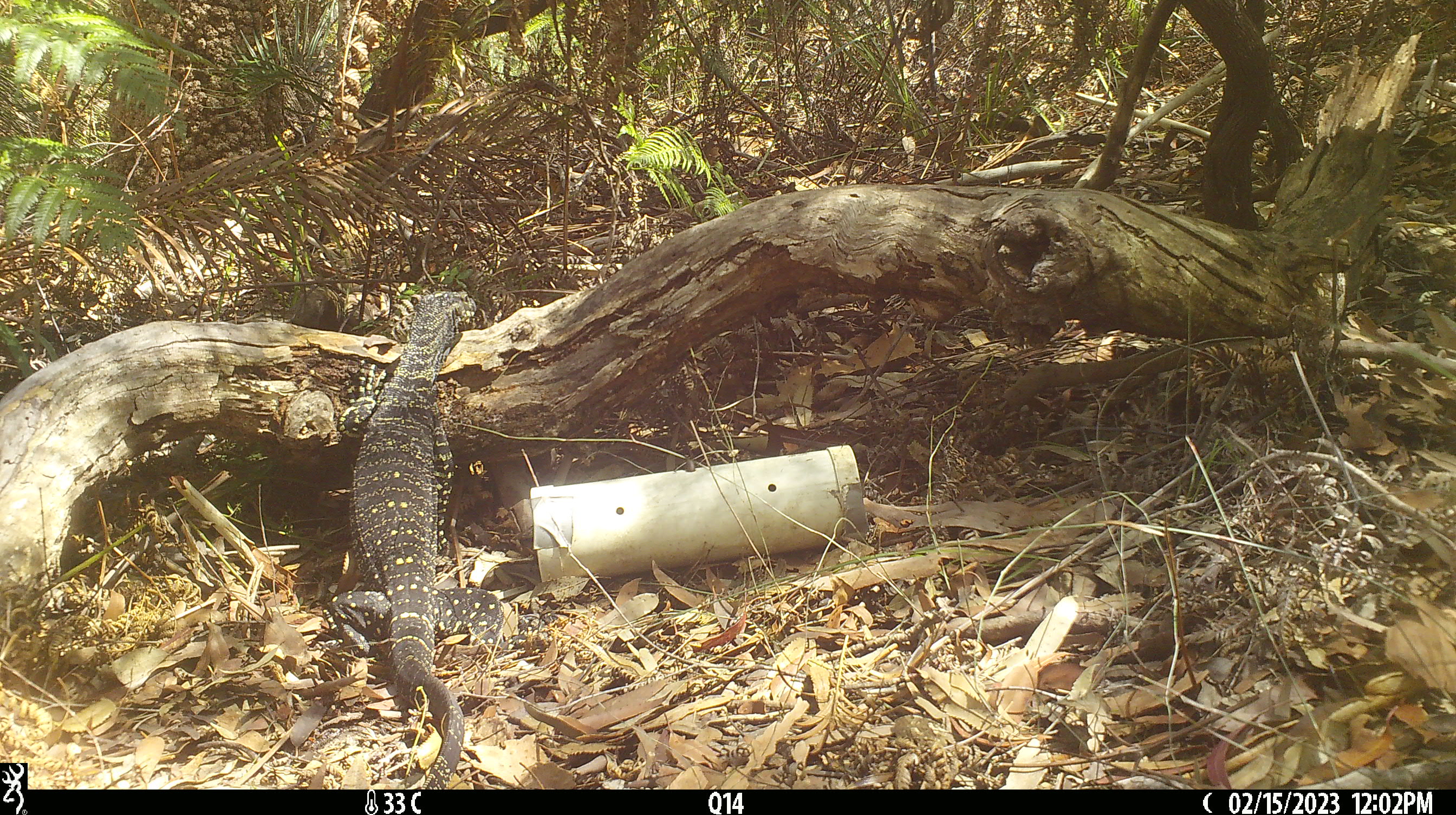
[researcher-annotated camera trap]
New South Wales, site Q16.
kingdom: Animalia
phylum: Chordata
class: Reptilia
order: Squamata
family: Varanidae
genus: Varanus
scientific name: Varanus varius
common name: lace monitor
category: goanna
Goanna (lace monitor) (Varanus varius).